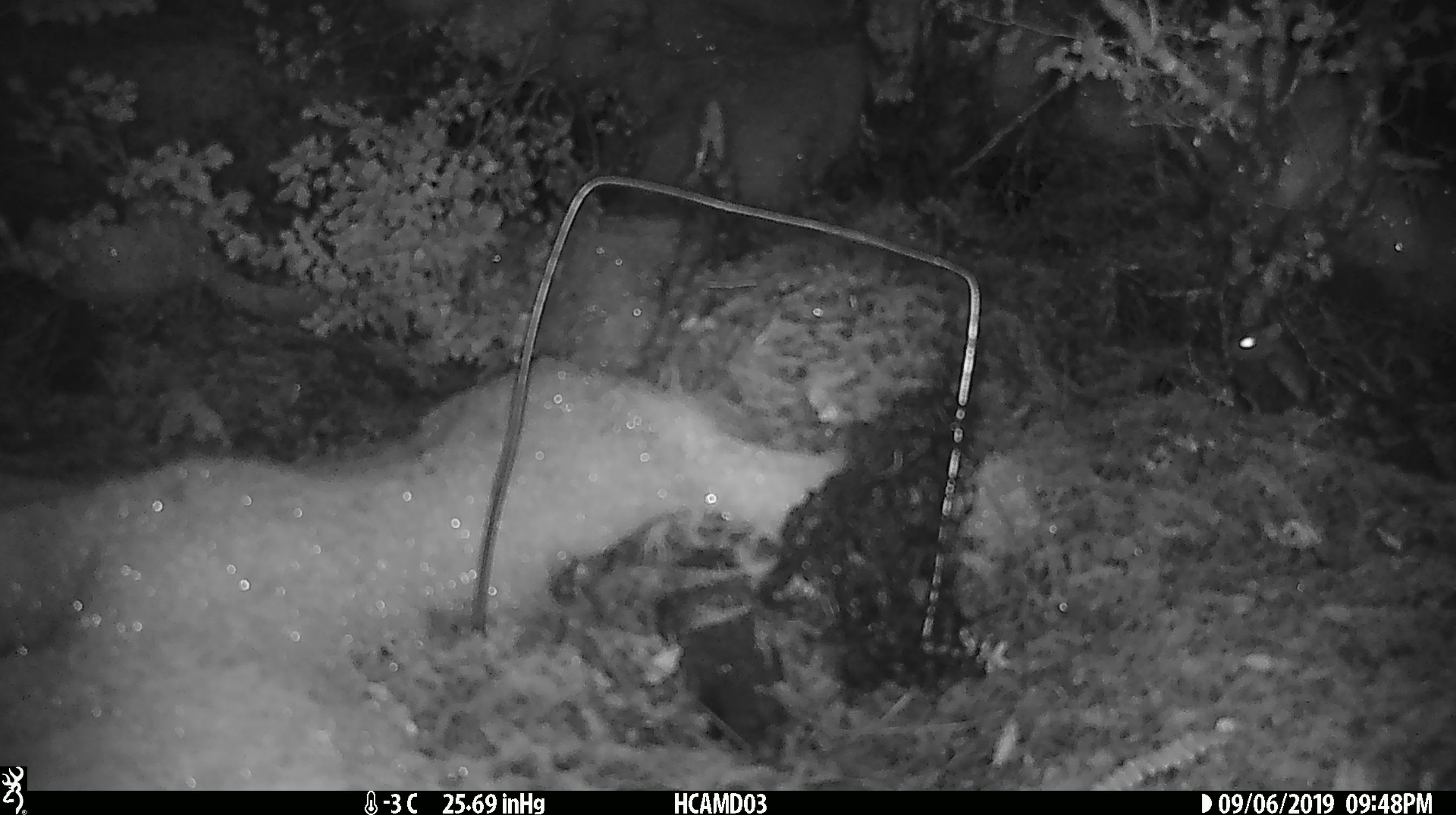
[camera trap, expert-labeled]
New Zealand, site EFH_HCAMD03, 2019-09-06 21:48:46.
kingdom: Animalia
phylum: Chordata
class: Mammalia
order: Rodentia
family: Muridae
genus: Mus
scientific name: Mus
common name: mouse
Mouse (Mus).